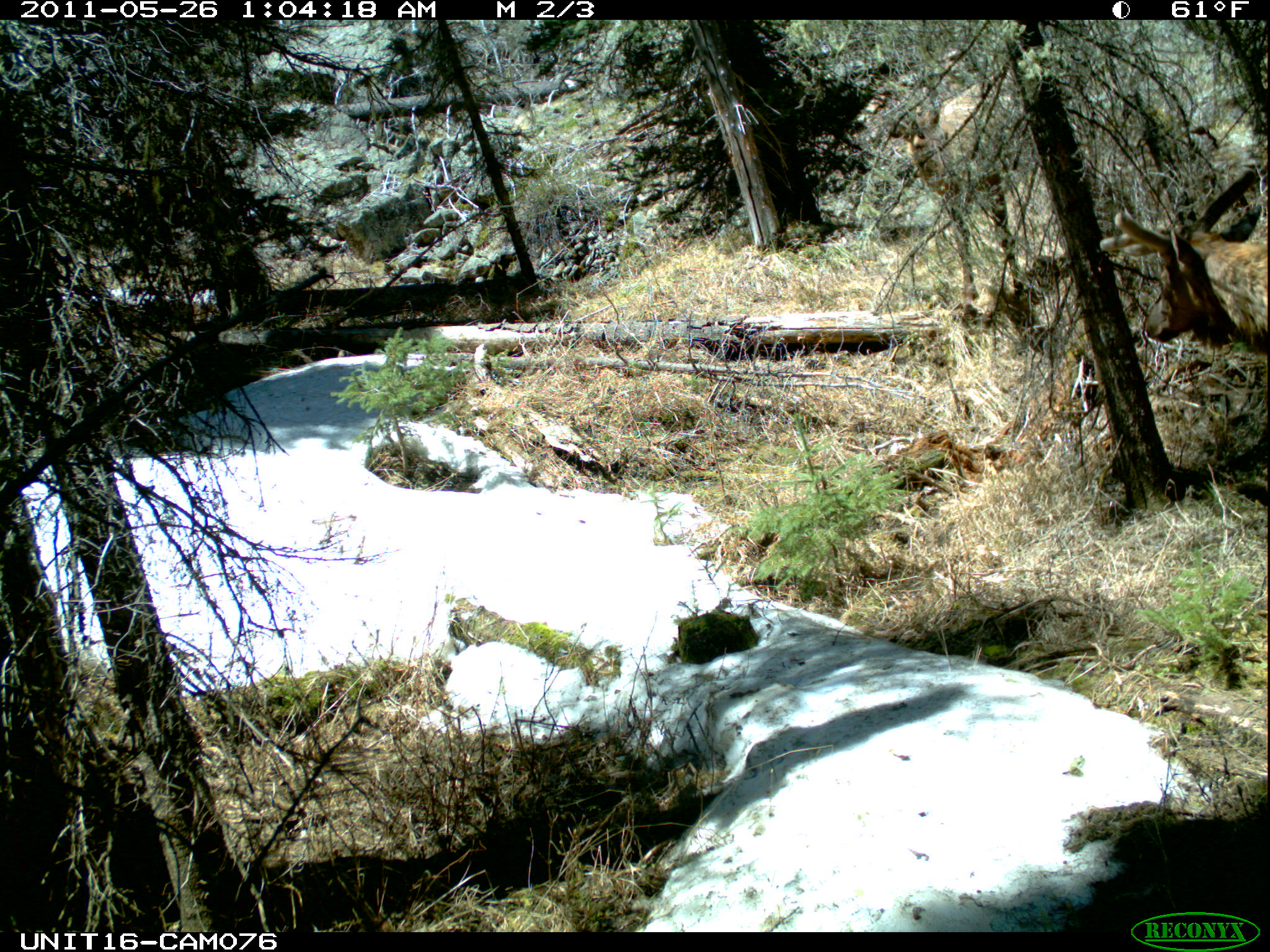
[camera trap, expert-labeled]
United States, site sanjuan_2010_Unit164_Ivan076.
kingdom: Animalia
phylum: Chordata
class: Mammalia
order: Artiodactyla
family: Cervidae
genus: Cervus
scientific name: Cervus elaphus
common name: red deer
Cervus elaphus (red deer).